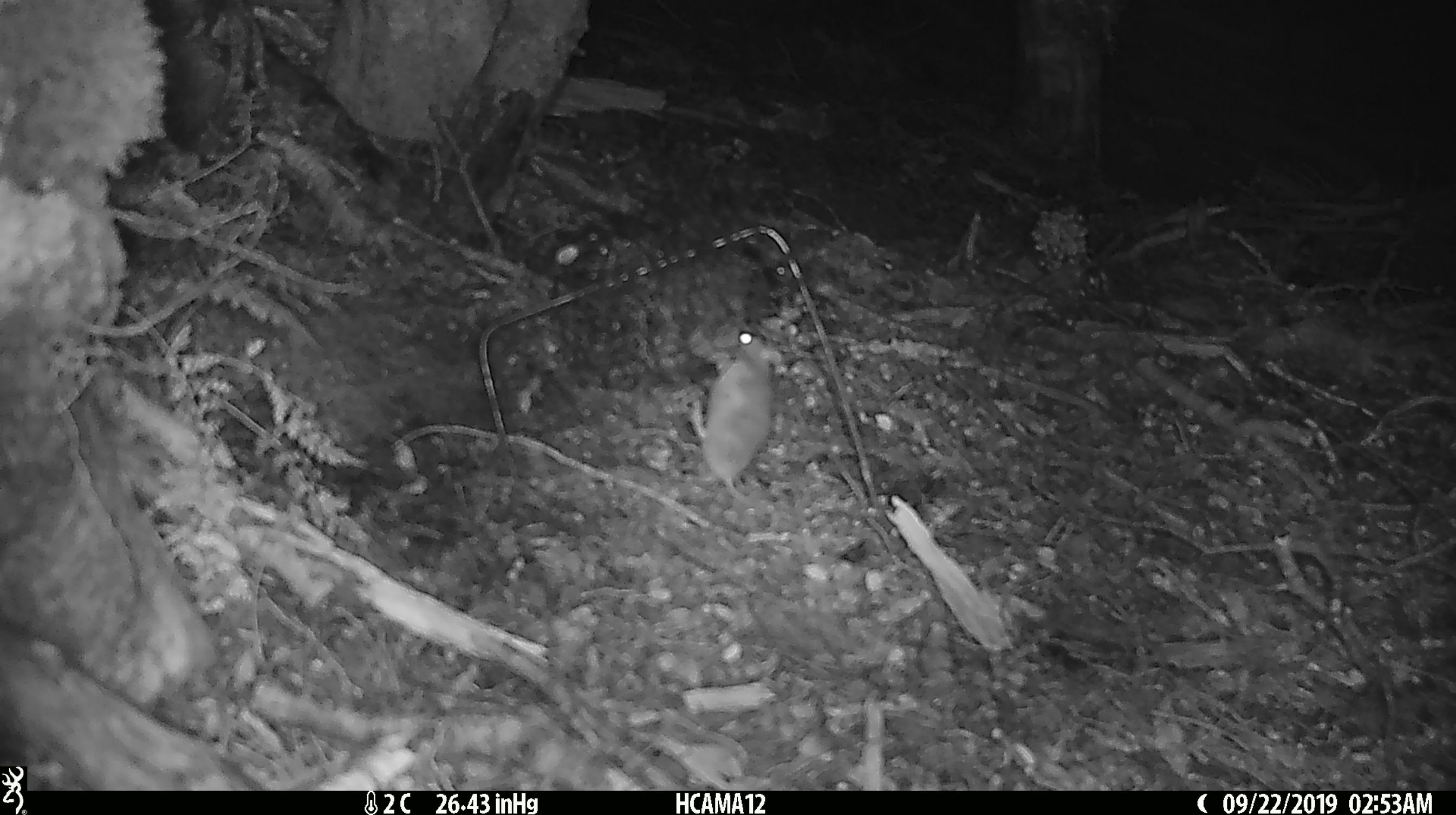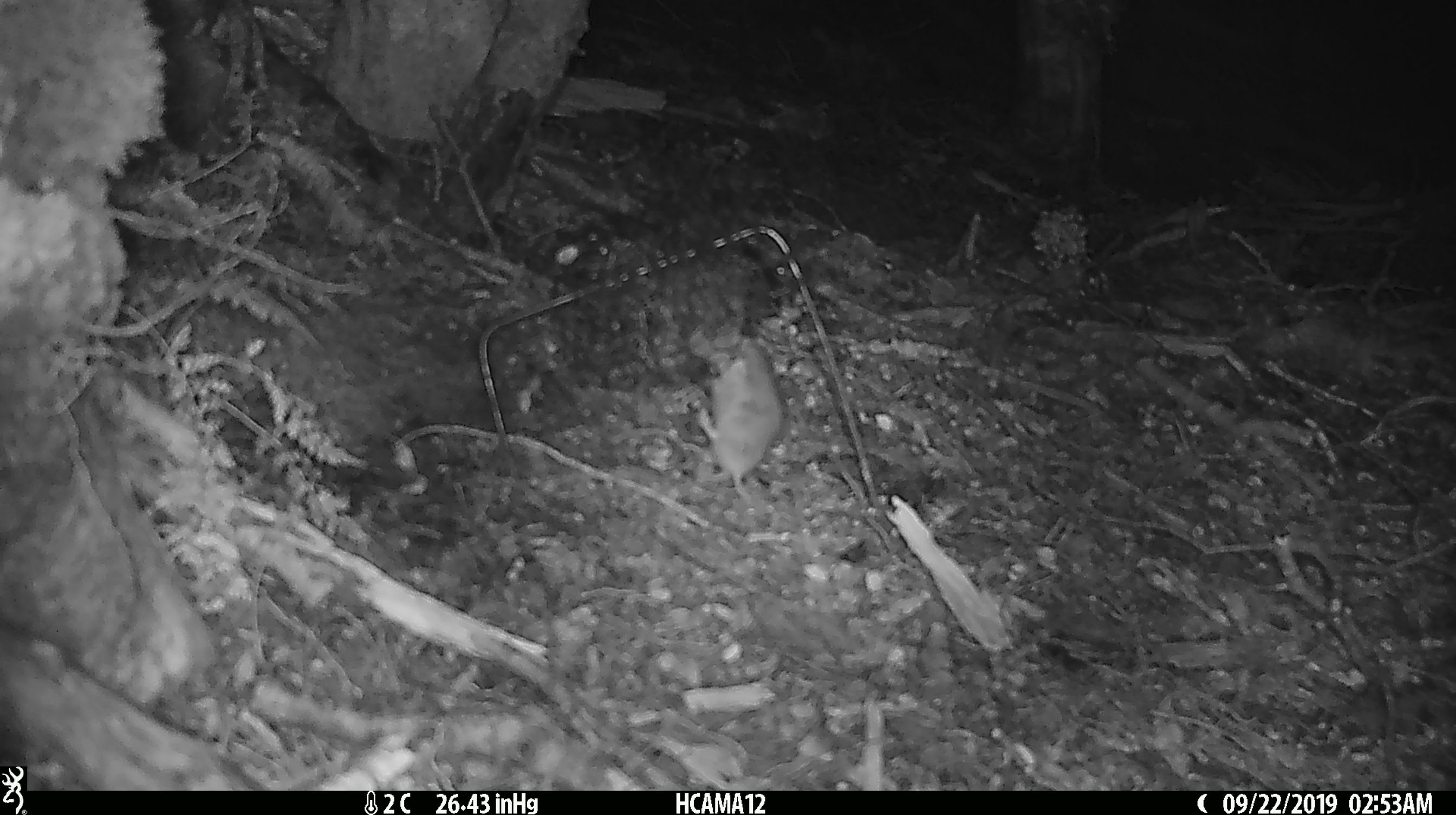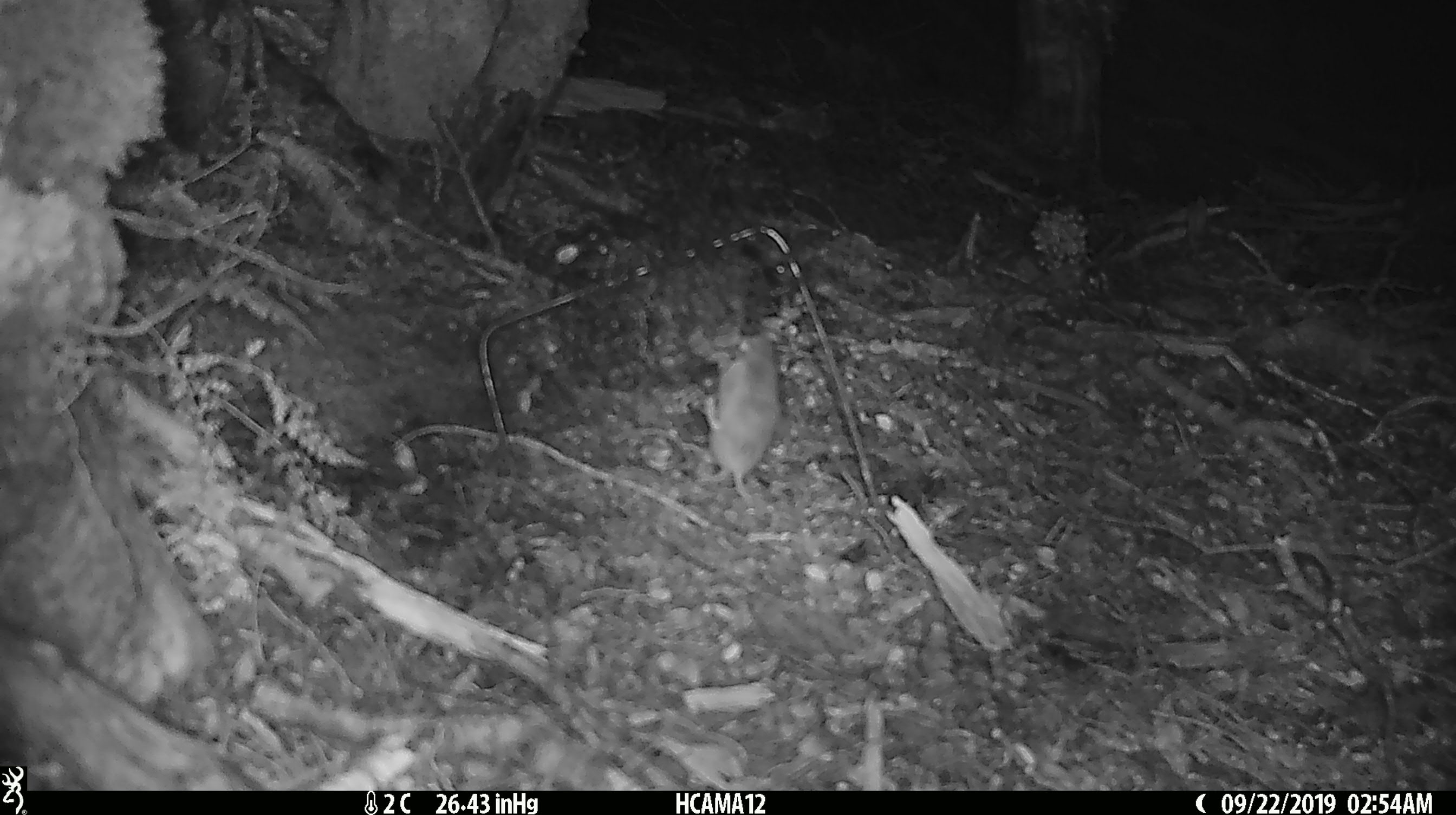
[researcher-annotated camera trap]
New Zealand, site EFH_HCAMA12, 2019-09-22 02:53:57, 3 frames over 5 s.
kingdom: Animalia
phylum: Chordata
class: Mammalia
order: Rodentia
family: Muridae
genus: Mus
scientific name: Mus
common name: mouse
Mouse (Mus).